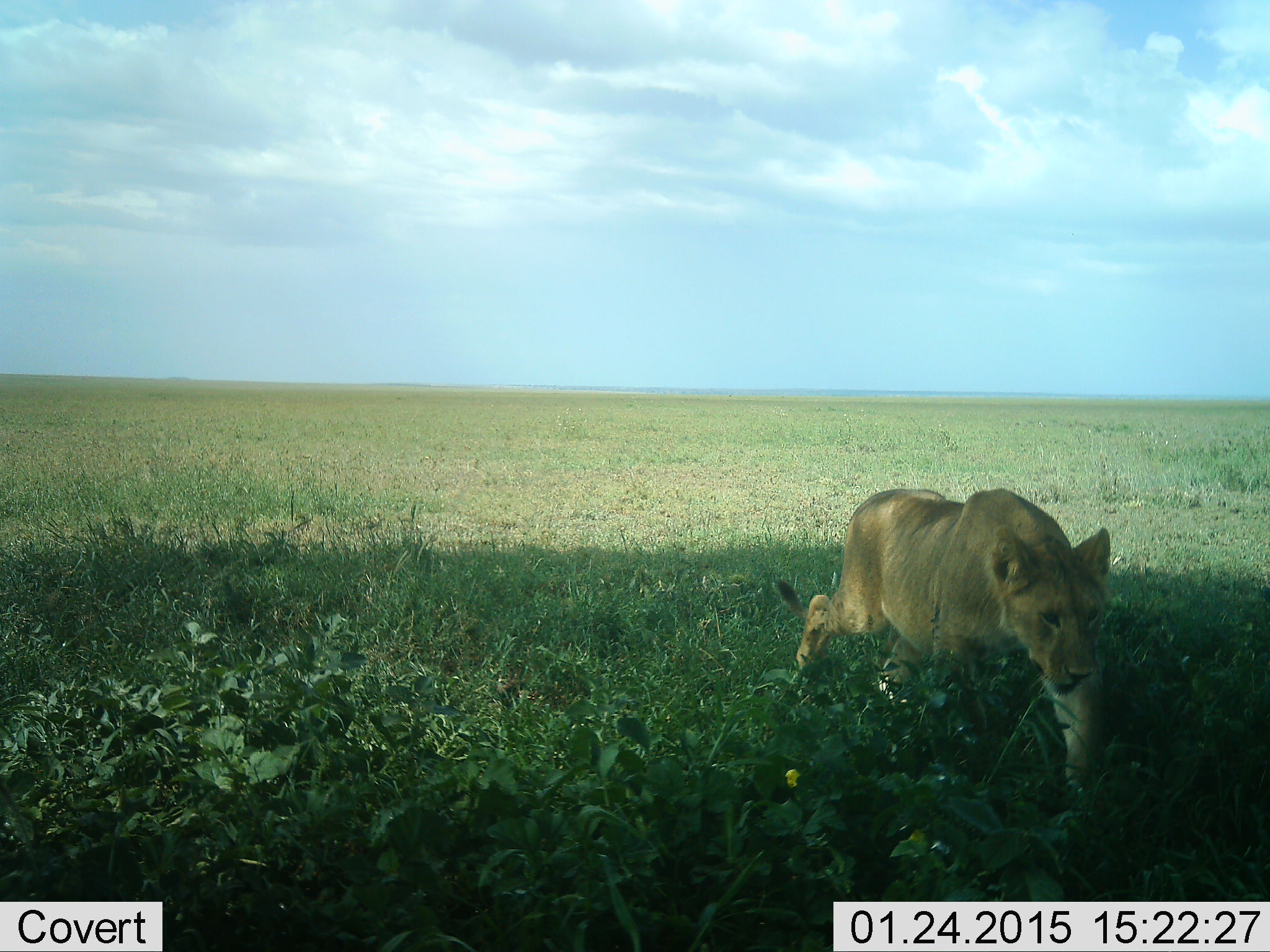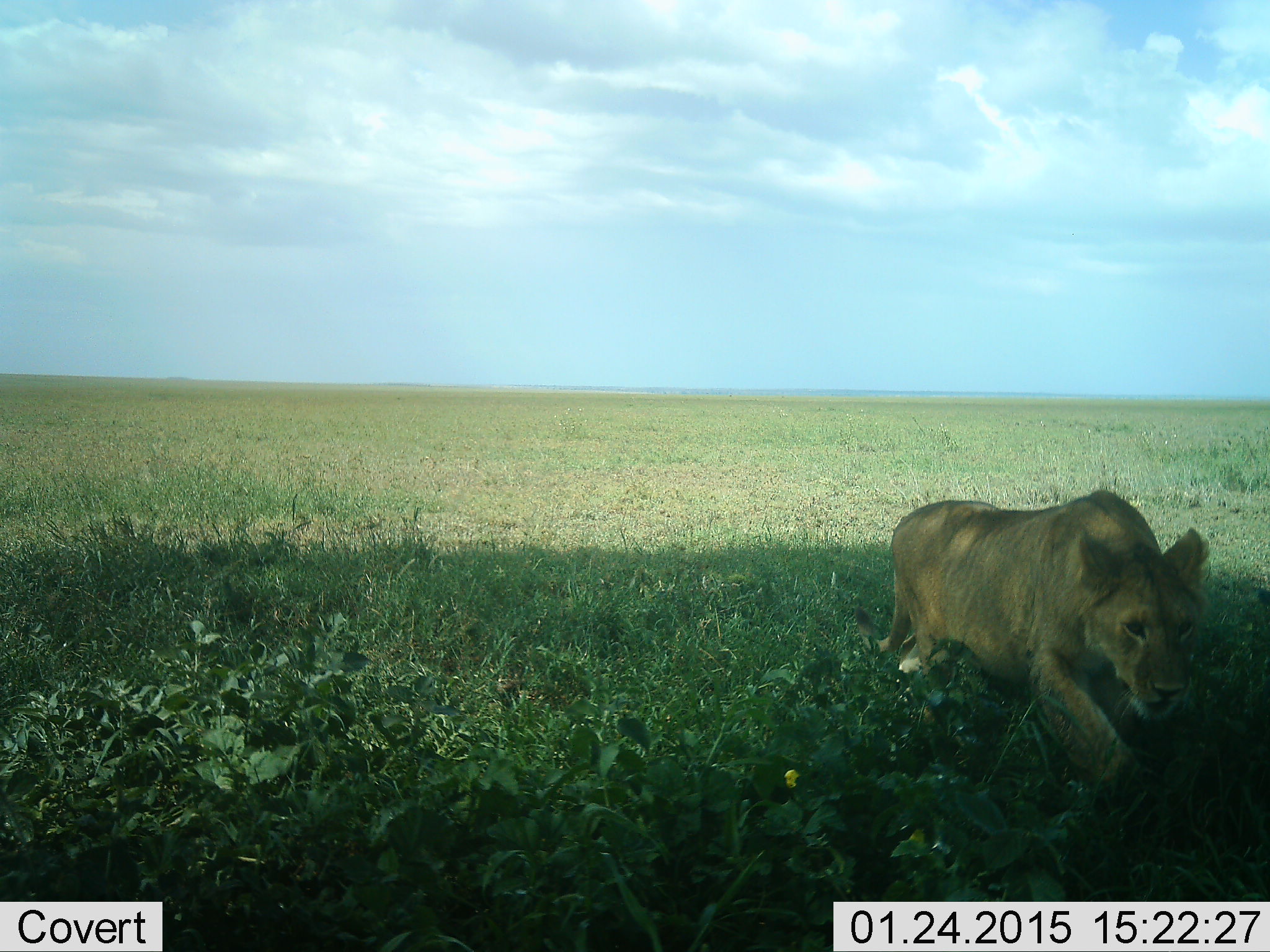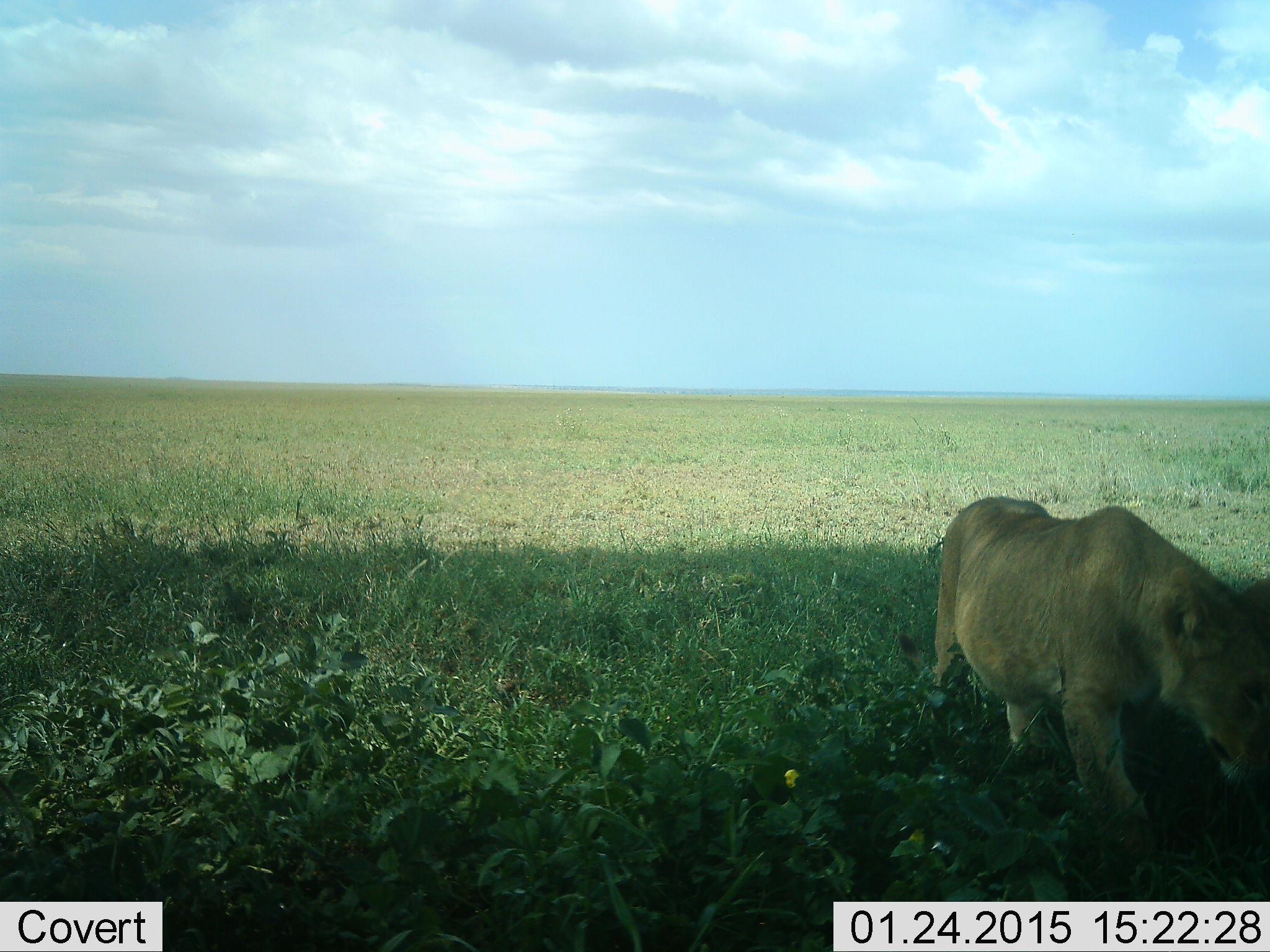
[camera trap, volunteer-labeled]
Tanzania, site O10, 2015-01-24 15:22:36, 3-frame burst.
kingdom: Animalia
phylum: Chordata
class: Mammalia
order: Carnivora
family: Felidae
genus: Panthera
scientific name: Panthera leo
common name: lion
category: lionfemale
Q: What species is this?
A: Lionfemale (lion) (Panthera leo).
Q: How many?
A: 1.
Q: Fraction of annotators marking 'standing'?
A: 0%.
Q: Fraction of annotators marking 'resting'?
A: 0%.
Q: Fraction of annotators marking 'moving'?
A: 100%.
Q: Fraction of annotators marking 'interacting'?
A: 0%.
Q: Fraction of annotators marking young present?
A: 0%.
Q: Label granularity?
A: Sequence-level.